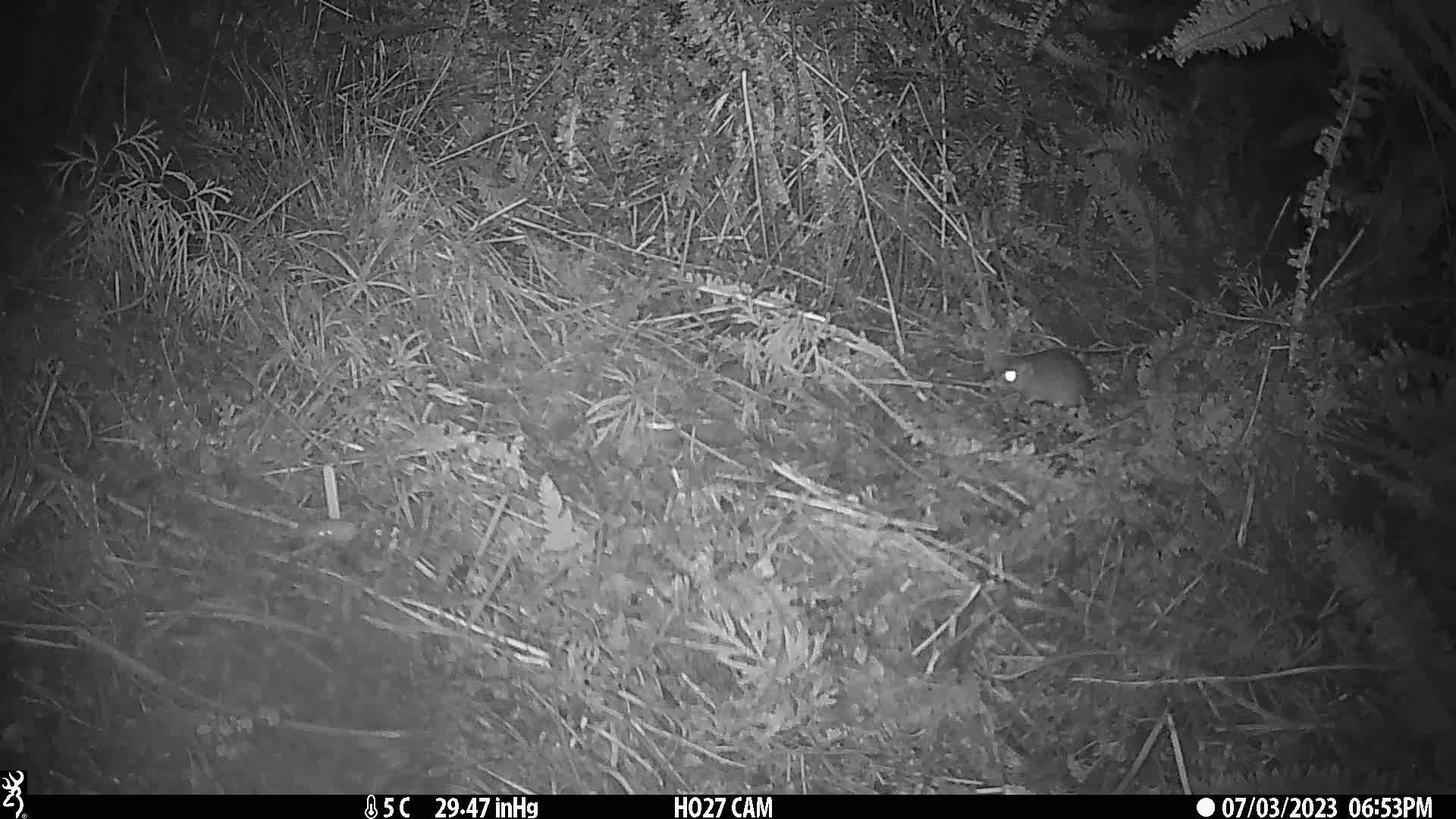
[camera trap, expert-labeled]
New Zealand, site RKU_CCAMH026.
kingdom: Animalia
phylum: Chordata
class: Mammalia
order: Rodentia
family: Muridae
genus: Rattus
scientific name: Rattus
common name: rat